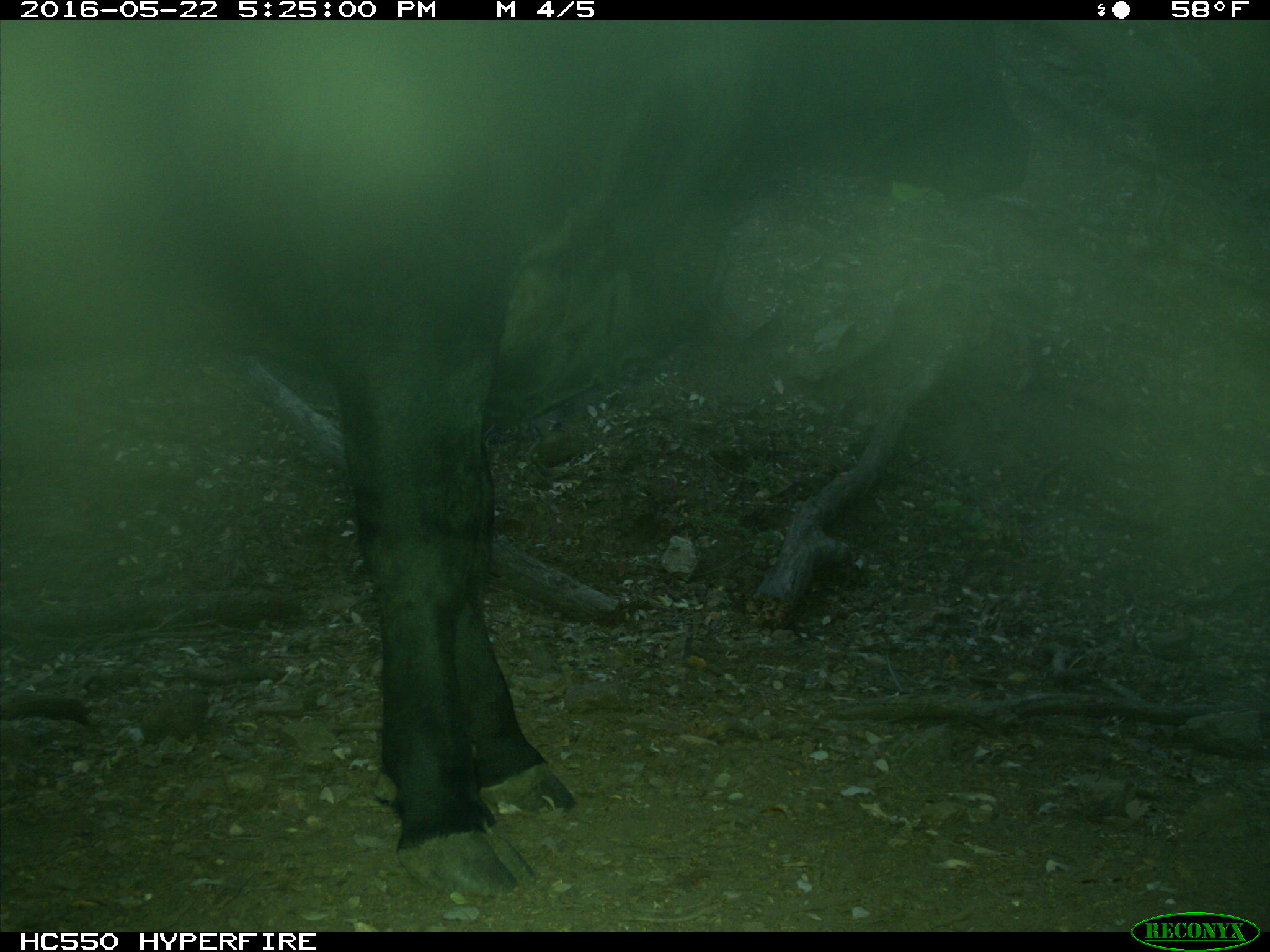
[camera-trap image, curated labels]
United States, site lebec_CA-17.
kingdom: Animalia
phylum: Chordata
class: Mammalia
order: Artiodactyla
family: Bovidae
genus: Bos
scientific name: Bos taurus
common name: domestic cow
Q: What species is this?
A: Bos taurus (domestic cow).